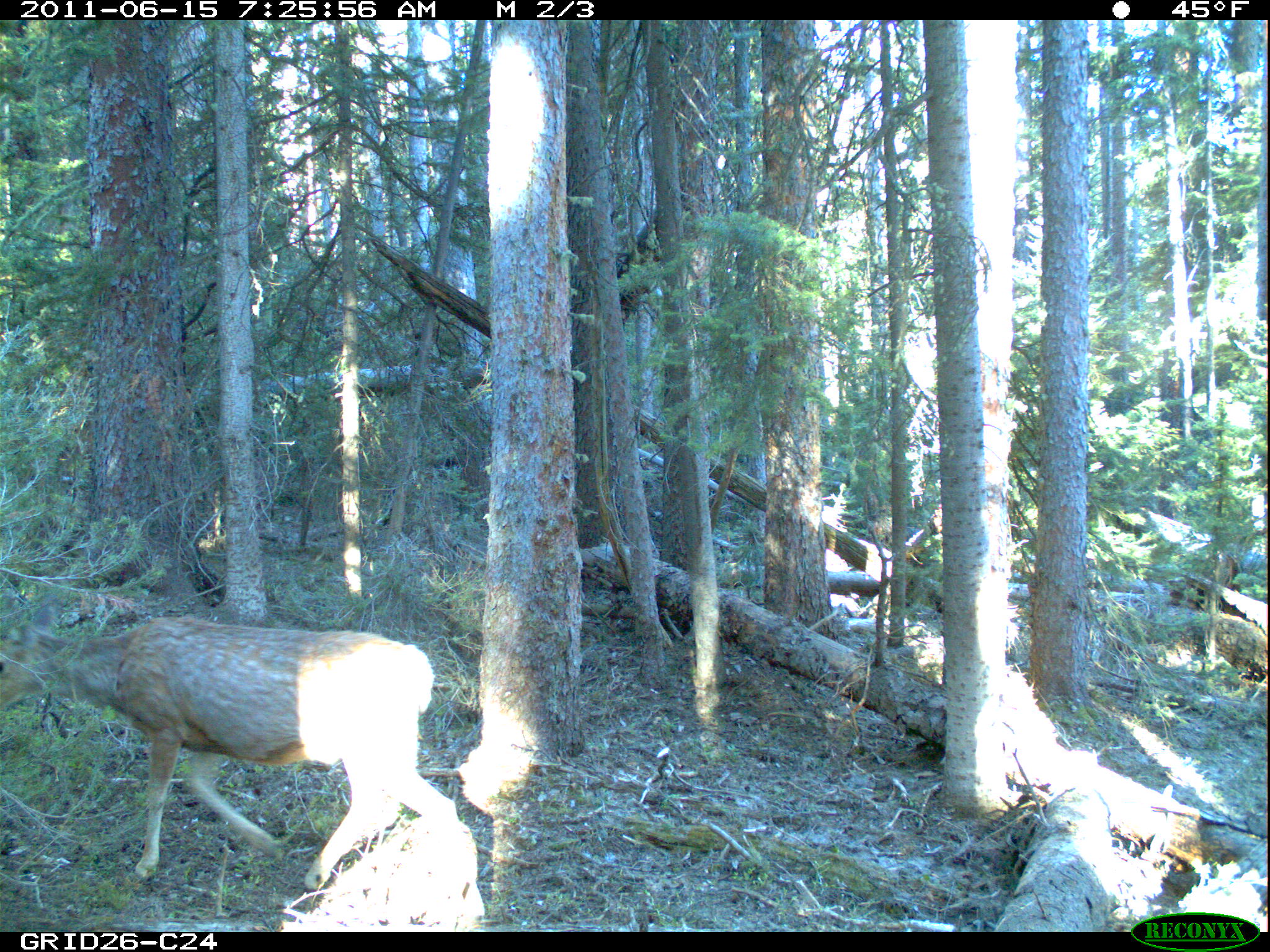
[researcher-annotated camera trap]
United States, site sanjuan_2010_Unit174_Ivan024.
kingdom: Animalia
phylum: Chordata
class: Mammalia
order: Artiodactyla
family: Cervidae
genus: Odocoileus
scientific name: Odocoileus hemionus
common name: mule deer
Odocoileus hemionus (mule deer).